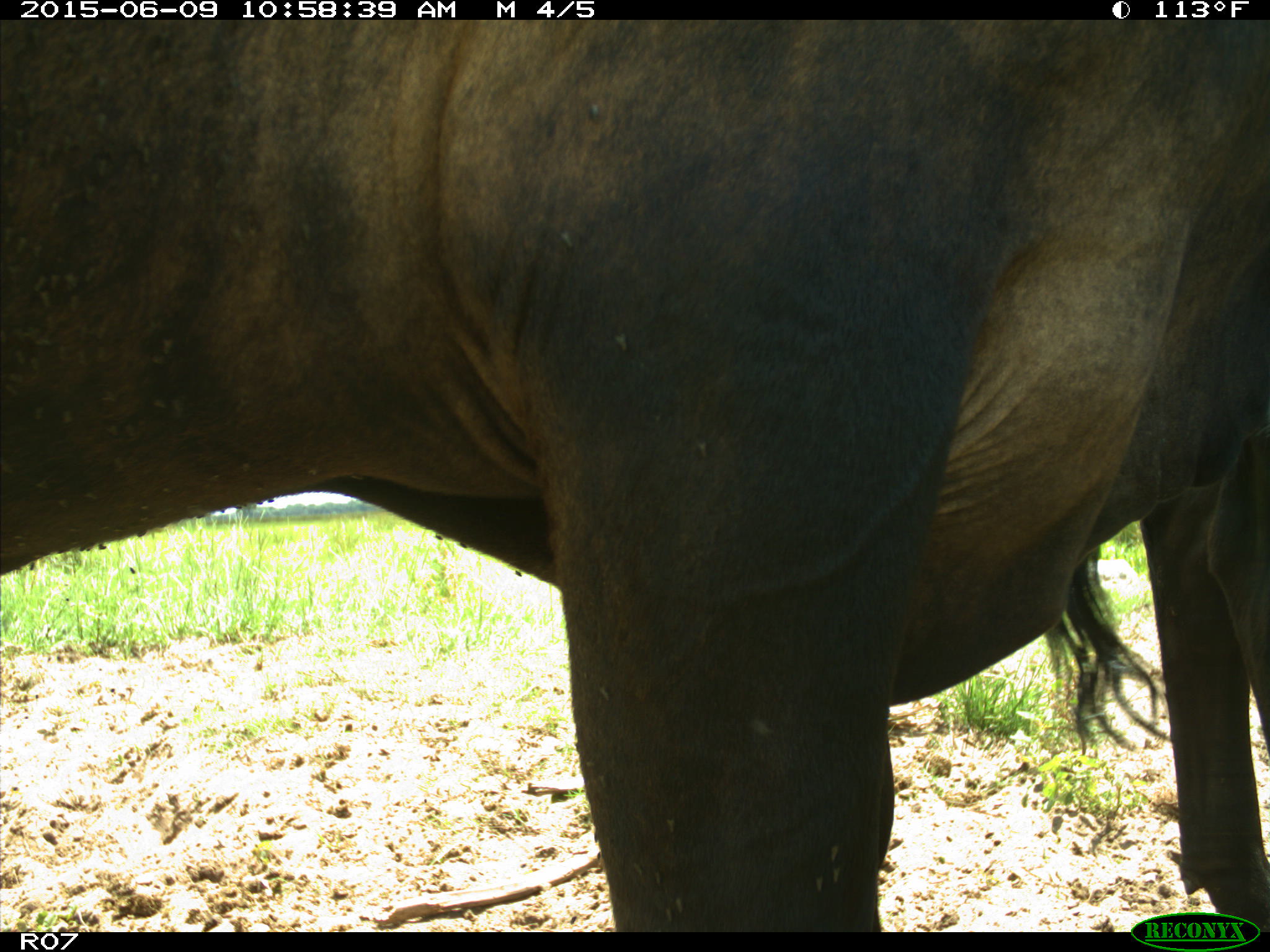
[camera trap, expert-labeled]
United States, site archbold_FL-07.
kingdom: Animalia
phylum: Chordata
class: Mammalia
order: Artiodactyla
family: Bovidae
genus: Bos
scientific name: Bos taurus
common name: domestic cow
Bos taurus (domestic cow).